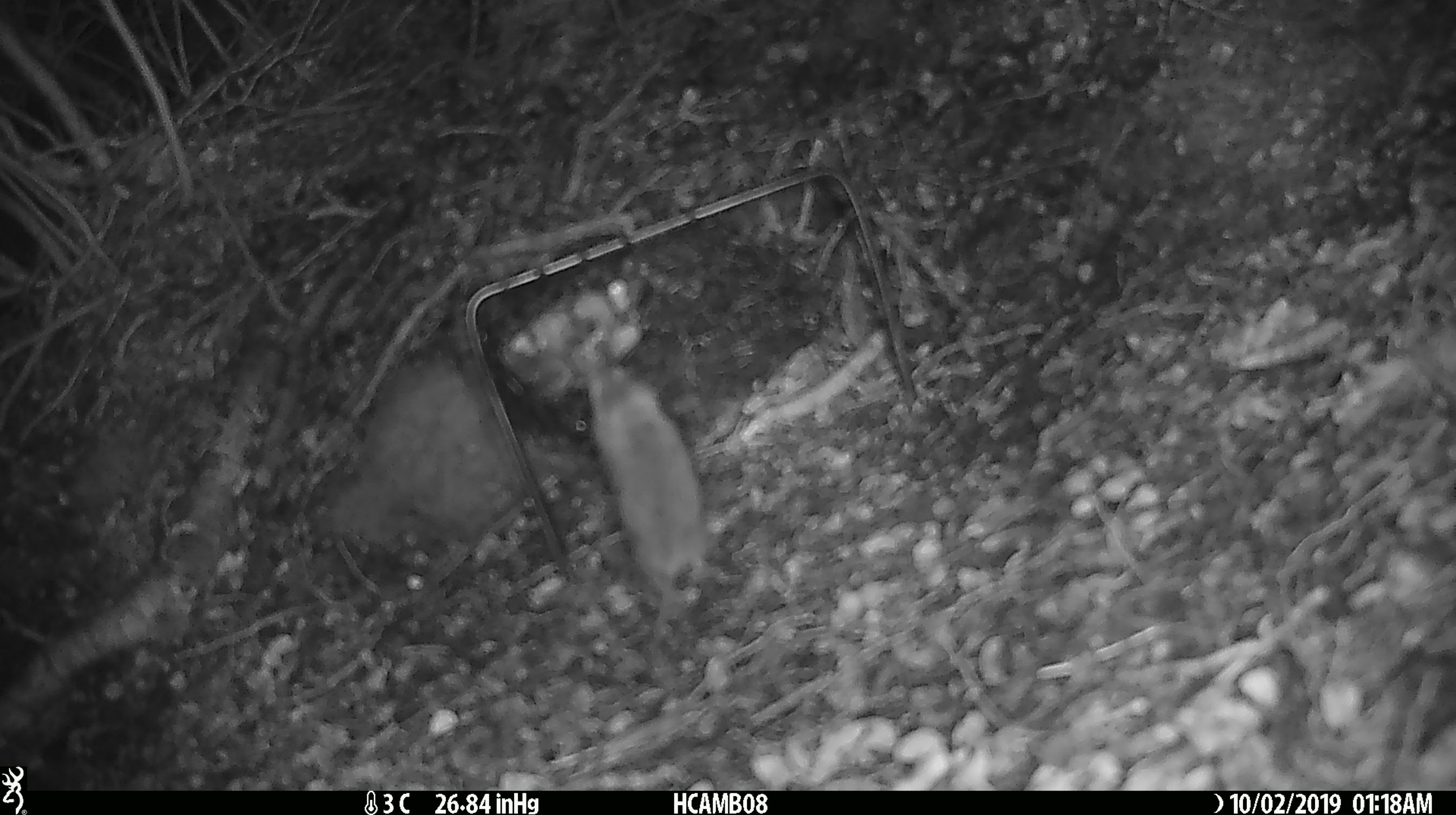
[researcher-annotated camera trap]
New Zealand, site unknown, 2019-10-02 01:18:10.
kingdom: Animalia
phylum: Chordata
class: Mammalia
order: Rodentia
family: Muridae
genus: Mus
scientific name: Mus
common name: mouse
Mouse (Mus).